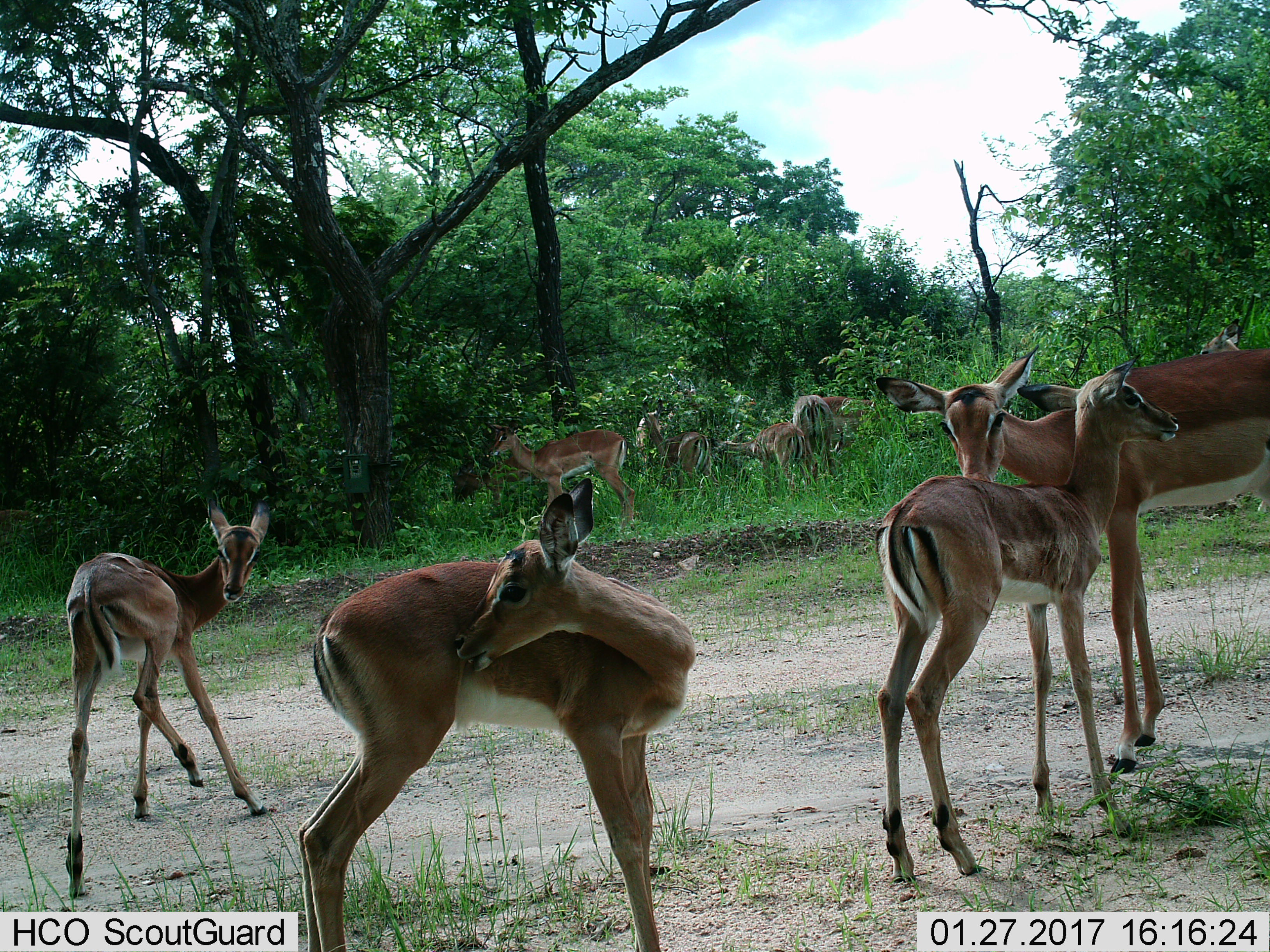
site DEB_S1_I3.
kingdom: Animalia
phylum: Chordata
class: Mammalia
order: Artiodactyla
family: Bovidae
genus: Aepyceros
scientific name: Aepyceros melampus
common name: impala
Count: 10.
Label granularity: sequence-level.